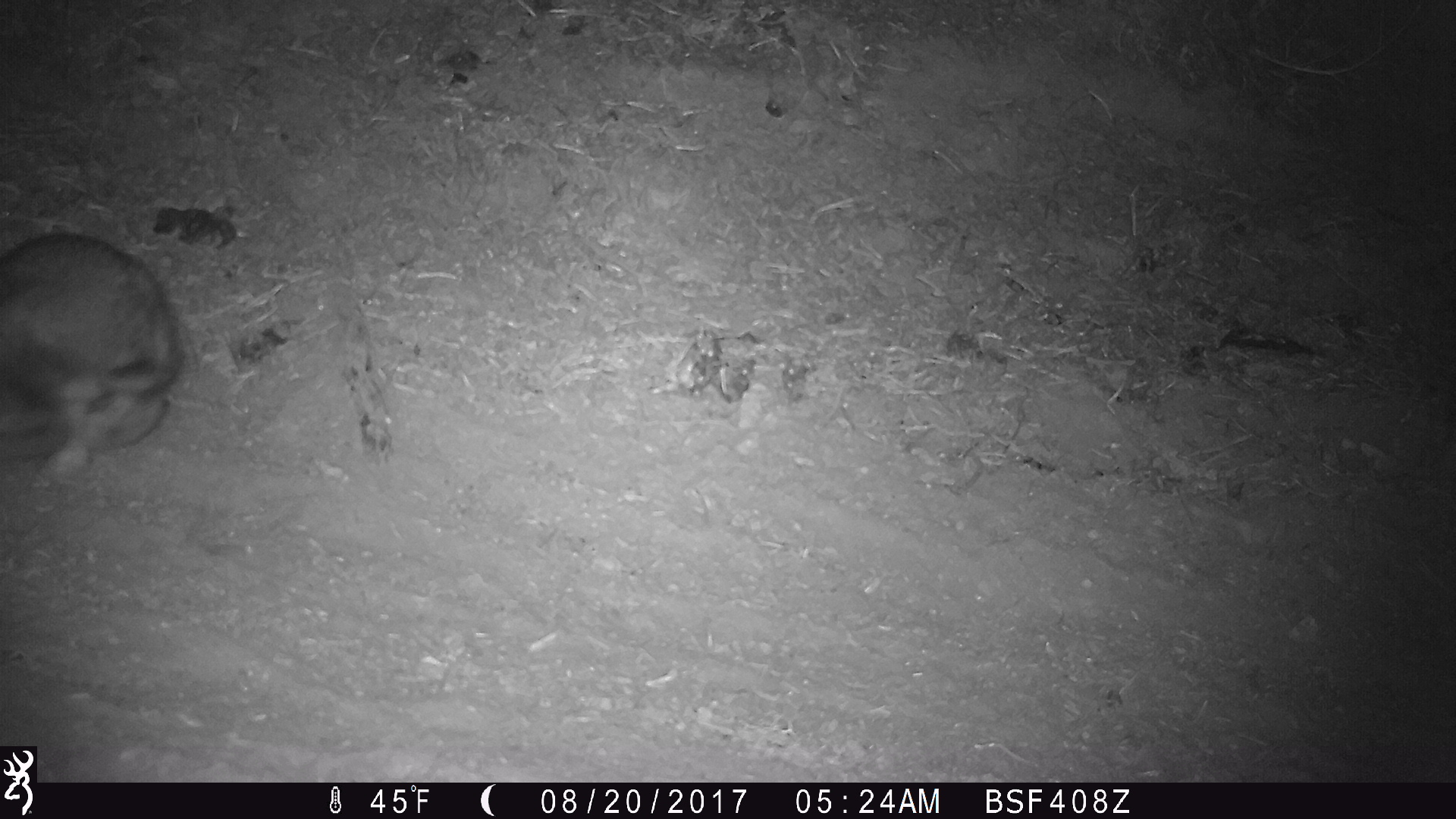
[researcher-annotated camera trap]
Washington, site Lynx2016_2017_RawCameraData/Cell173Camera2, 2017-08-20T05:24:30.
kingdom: Animalia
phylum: Chordata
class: Mammalia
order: Lagomorpha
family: Leporidae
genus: Lepus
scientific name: Lepus americanus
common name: snowshoe hare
Lepus americanus (snowshoe hare). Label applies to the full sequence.